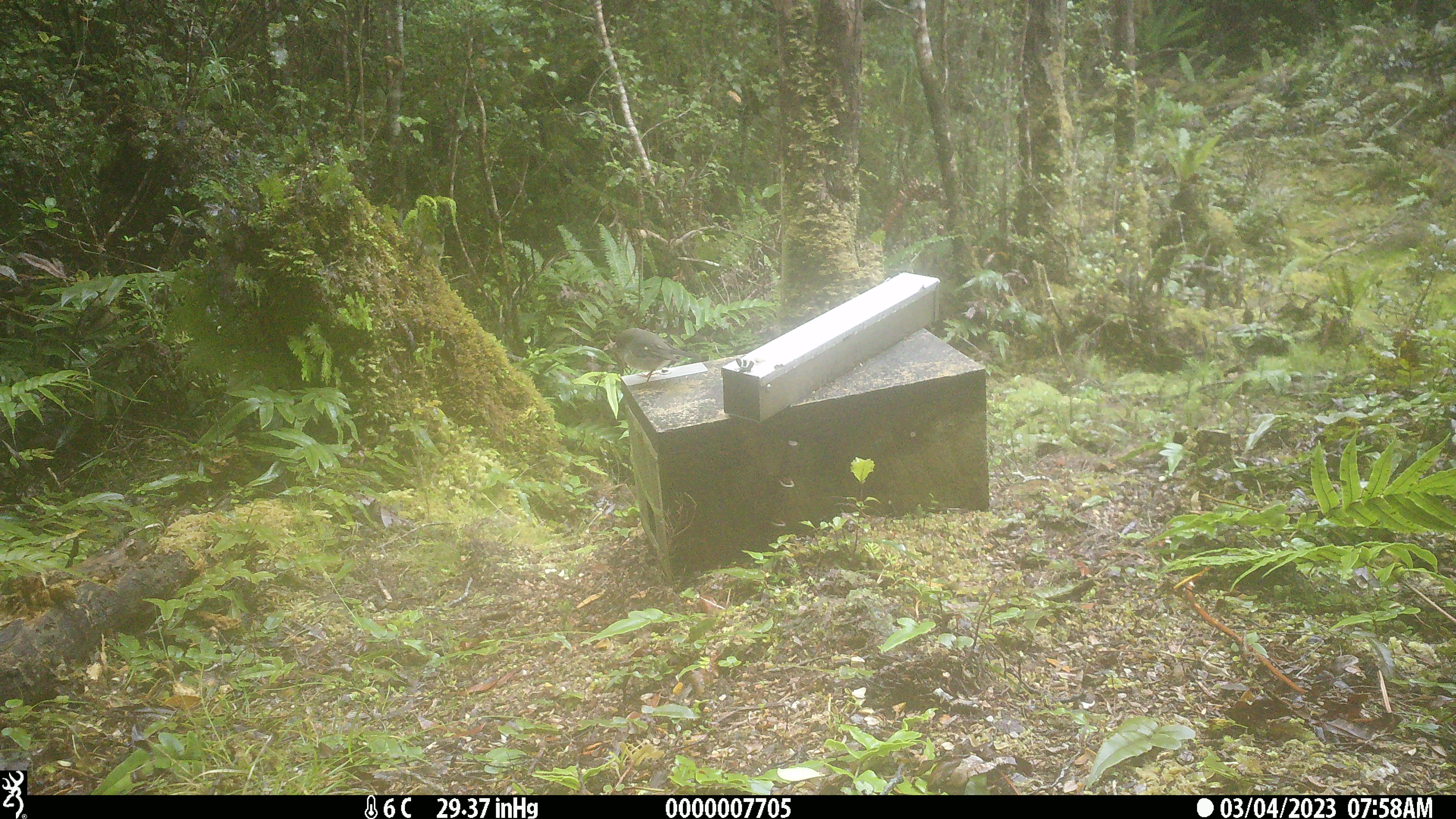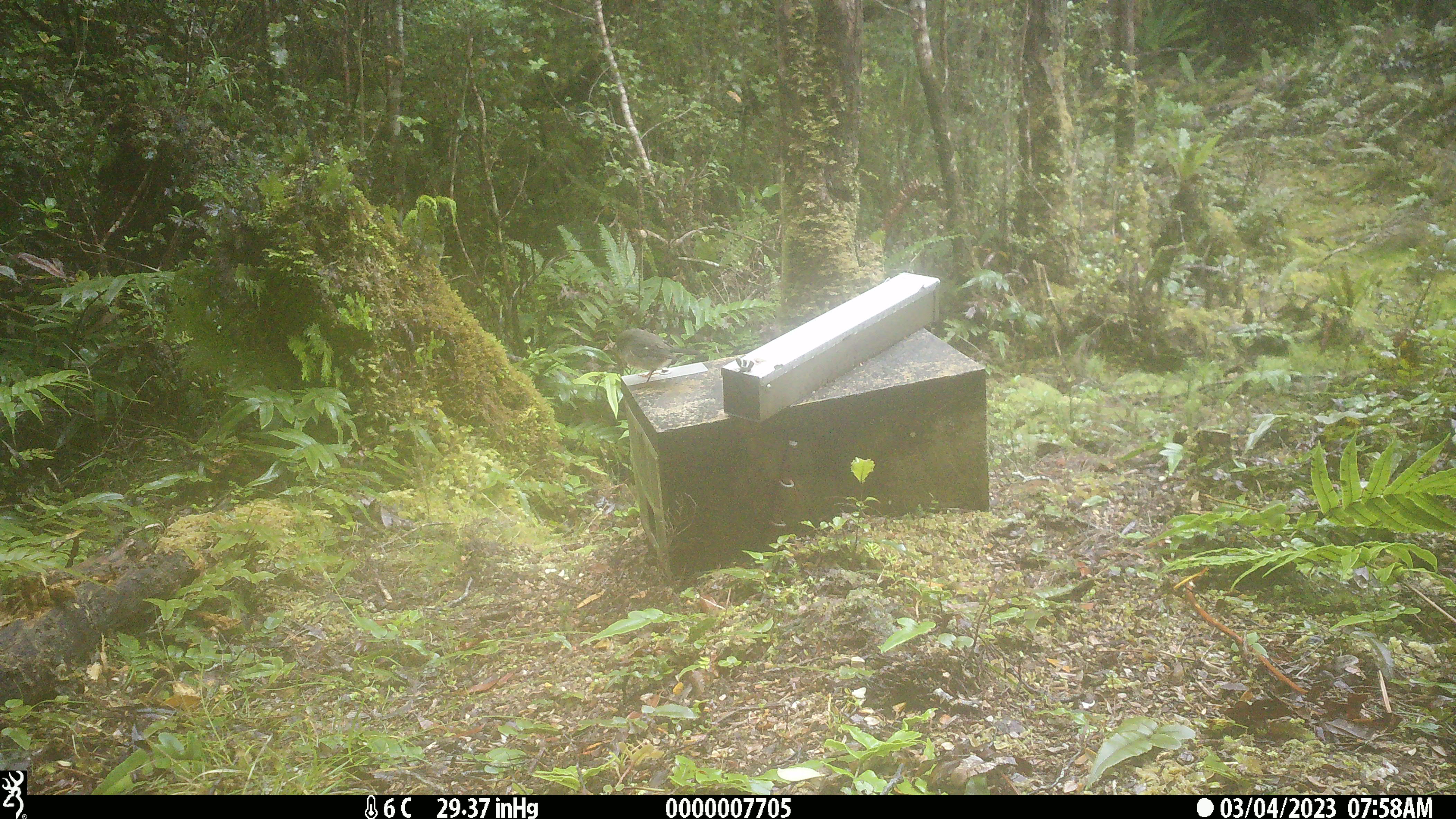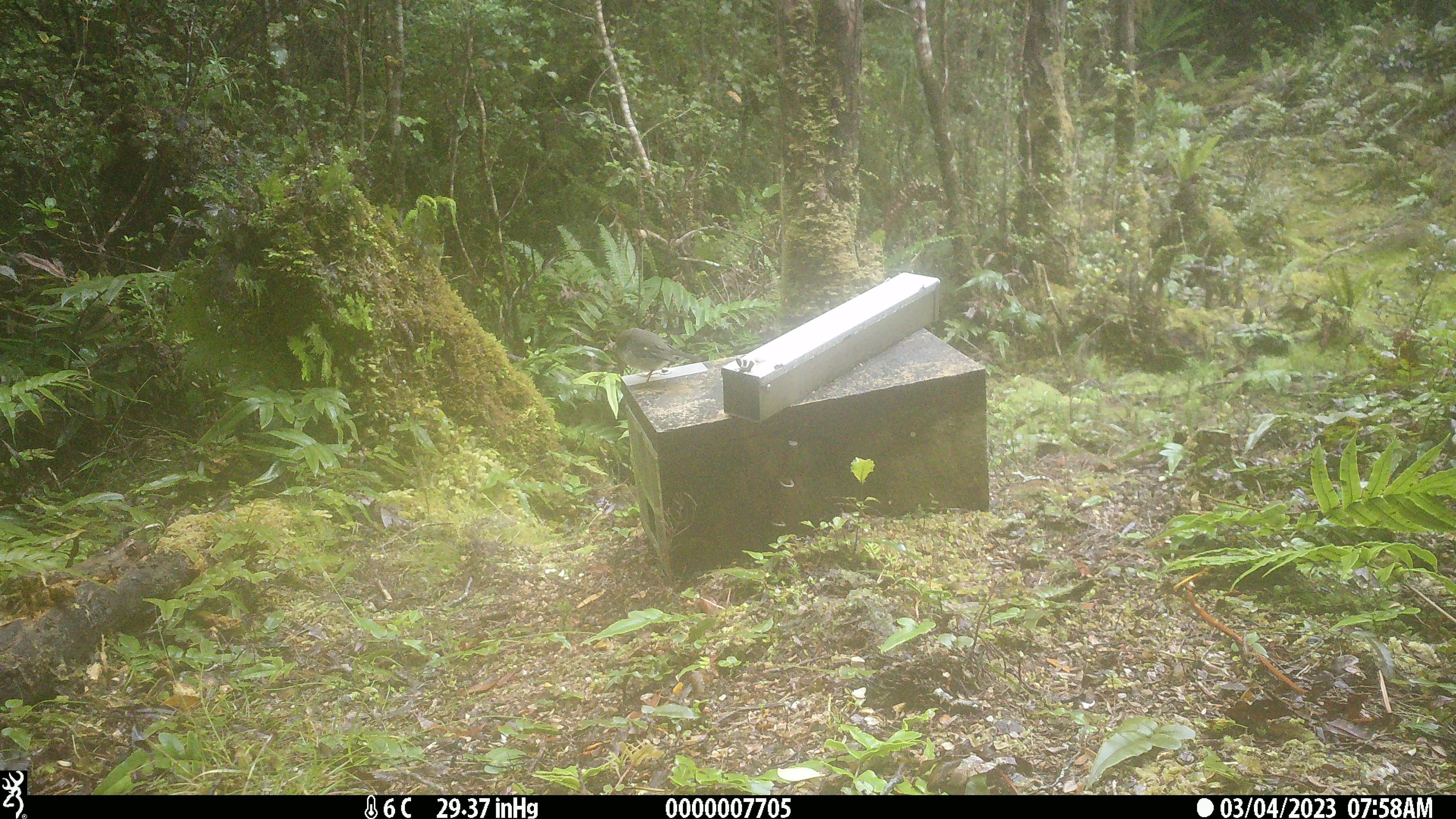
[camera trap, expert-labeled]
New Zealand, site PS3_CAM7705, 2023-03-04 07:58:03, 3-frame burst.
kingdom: Animalia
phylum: Chordata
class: Aves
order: Passeriformes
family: Petroicidae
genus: Petroica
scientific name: Petroica macrocephala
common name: tomtit